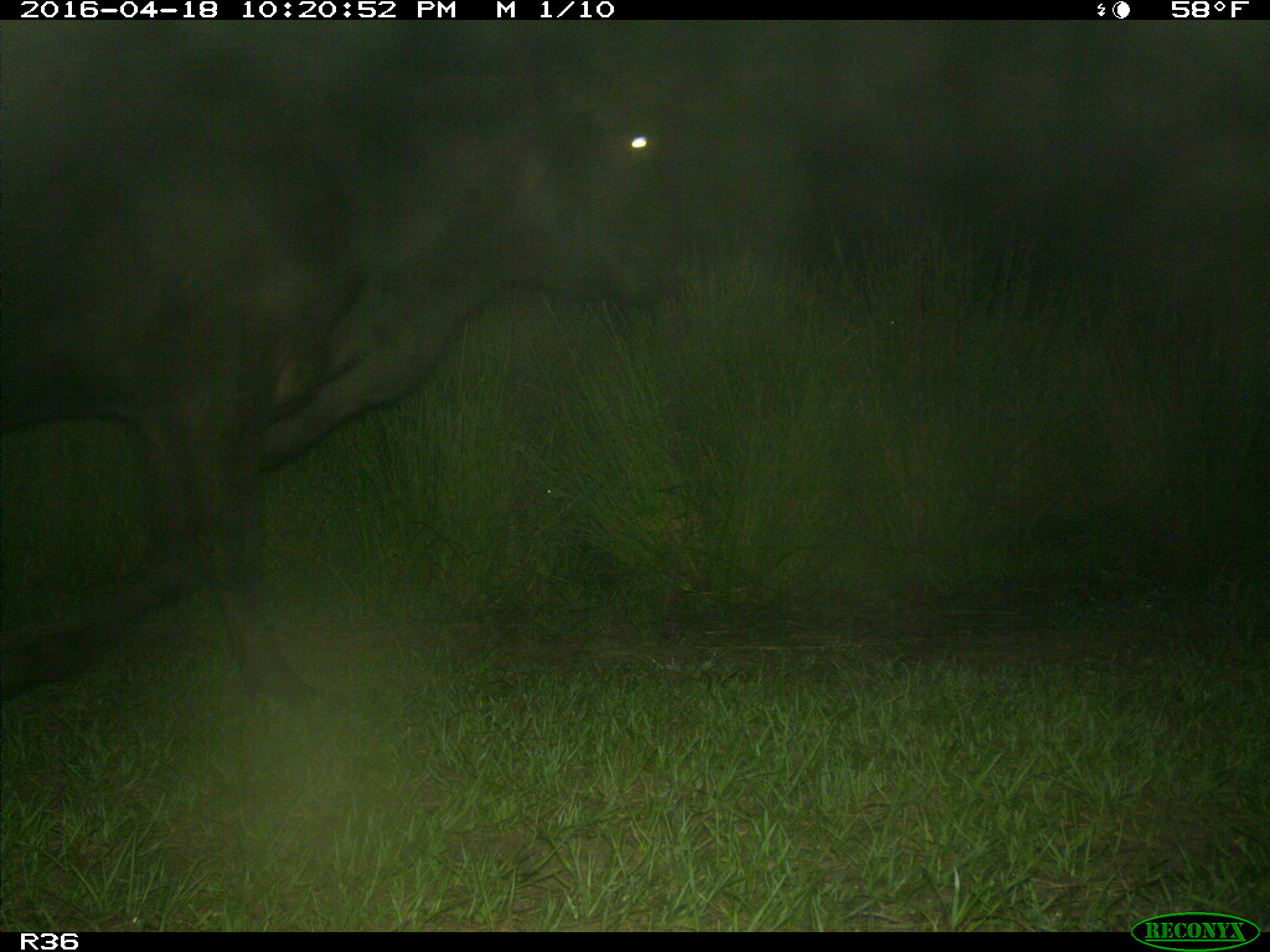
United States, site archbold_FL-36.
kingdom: Animalia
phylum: Chordata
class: Mammalia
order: Artiodactyla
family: Bovidae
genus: Bos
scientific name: Bos taurus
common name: domestic cow